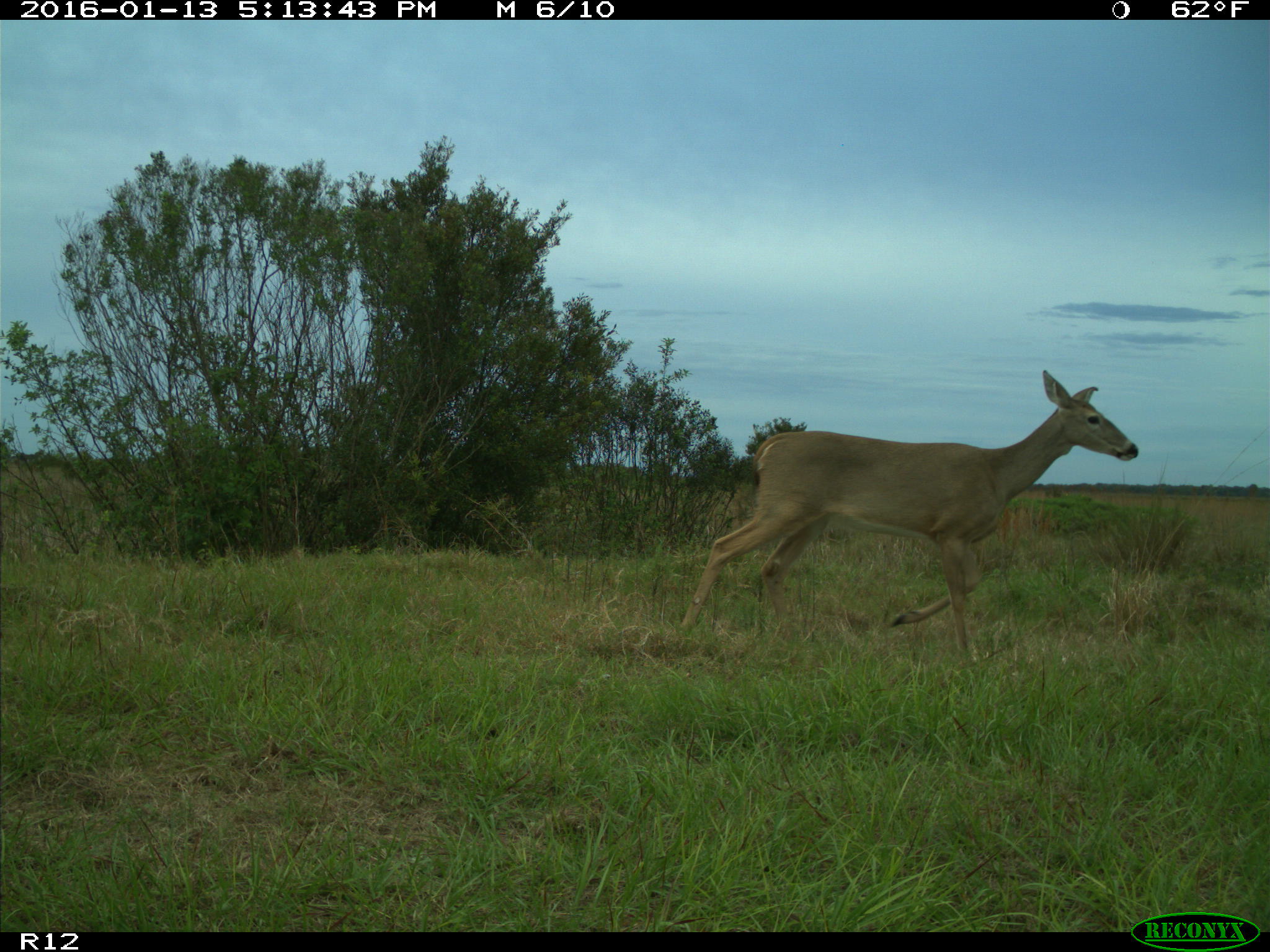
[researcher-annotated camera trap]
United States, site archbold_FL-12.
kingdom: Animalia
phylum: Chordata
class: Mammalia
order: Artiodactyla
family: Cervidae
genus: Odocoileus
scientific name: Odocoileus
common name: deer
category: unidentified deer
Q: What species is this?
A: Unidentified deer (deer) (Odocoileus).